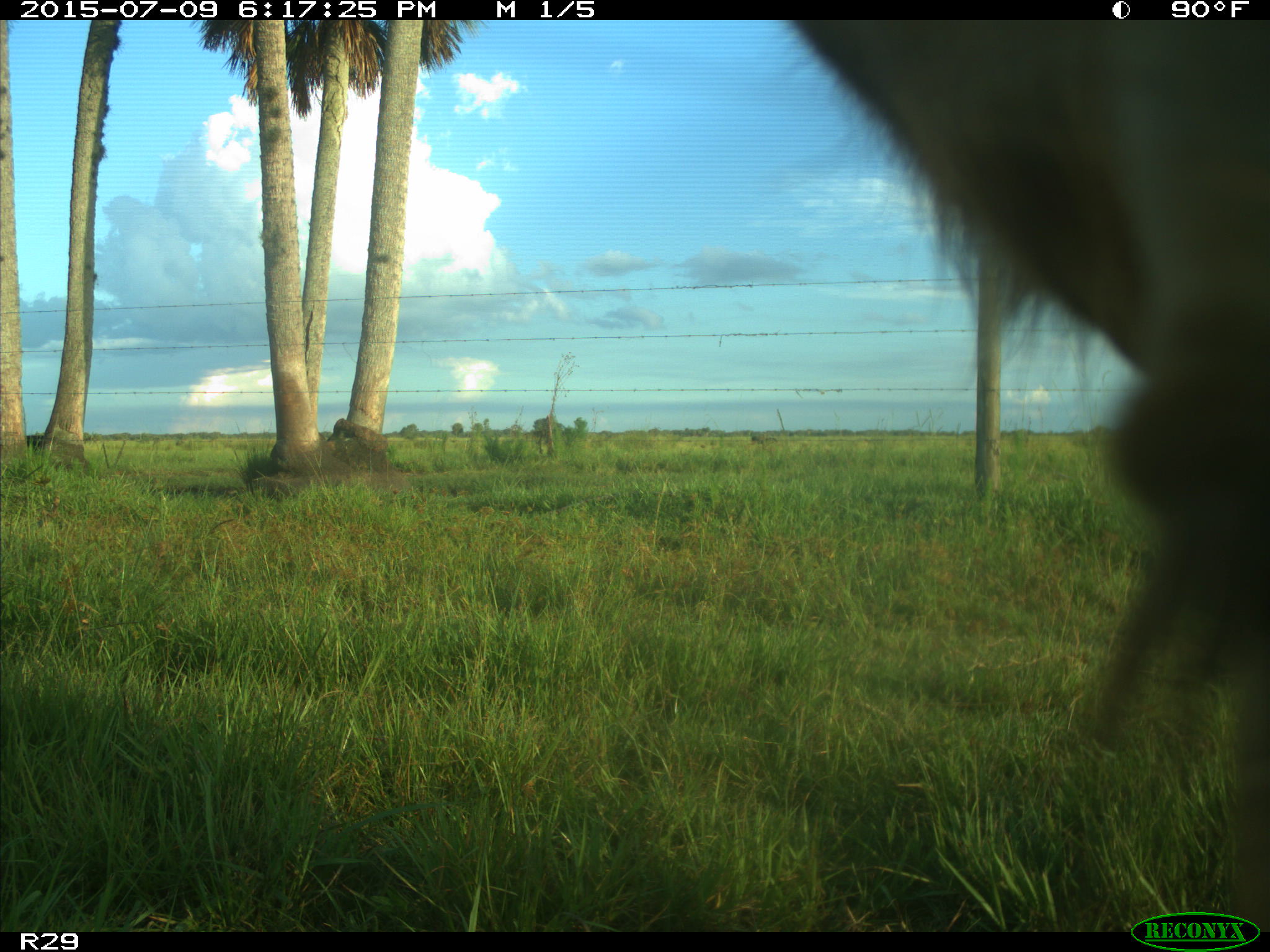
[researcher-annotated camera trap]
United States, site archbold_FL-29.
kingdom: Animalia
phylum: Chordata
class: Mammalia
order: Artiodactyla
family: Bovidae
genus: Bos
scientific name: Bos taurus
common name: domestic cow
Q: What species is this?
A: Bos taurus (domestic cow).